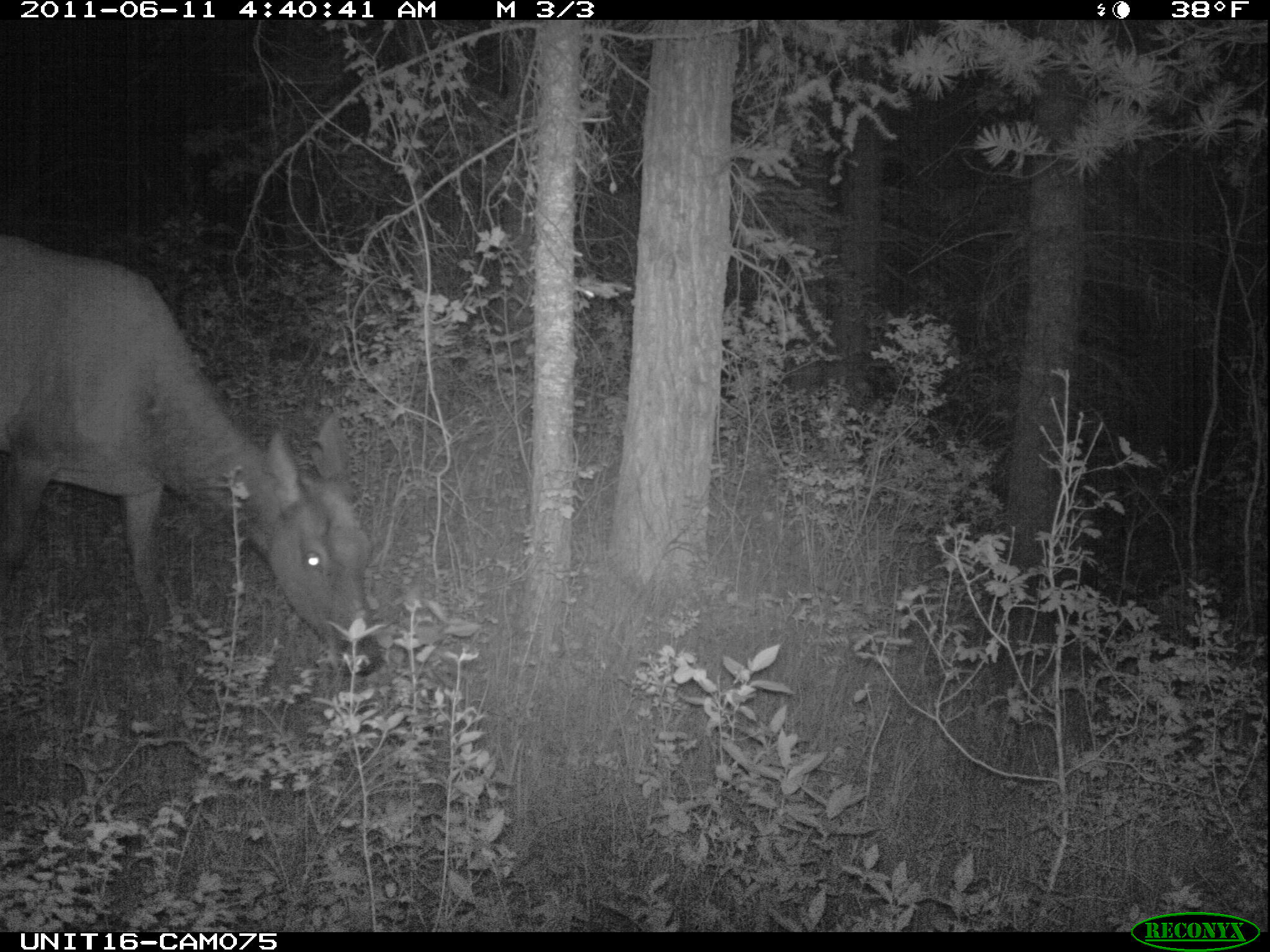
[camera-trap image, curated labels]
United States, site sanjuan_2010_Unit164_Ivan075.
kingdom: Animalia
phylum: Chordata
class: Mammalia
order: Artiodactyla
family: Cervidae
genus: Cervus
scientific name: Cervus elaphus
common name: red deer